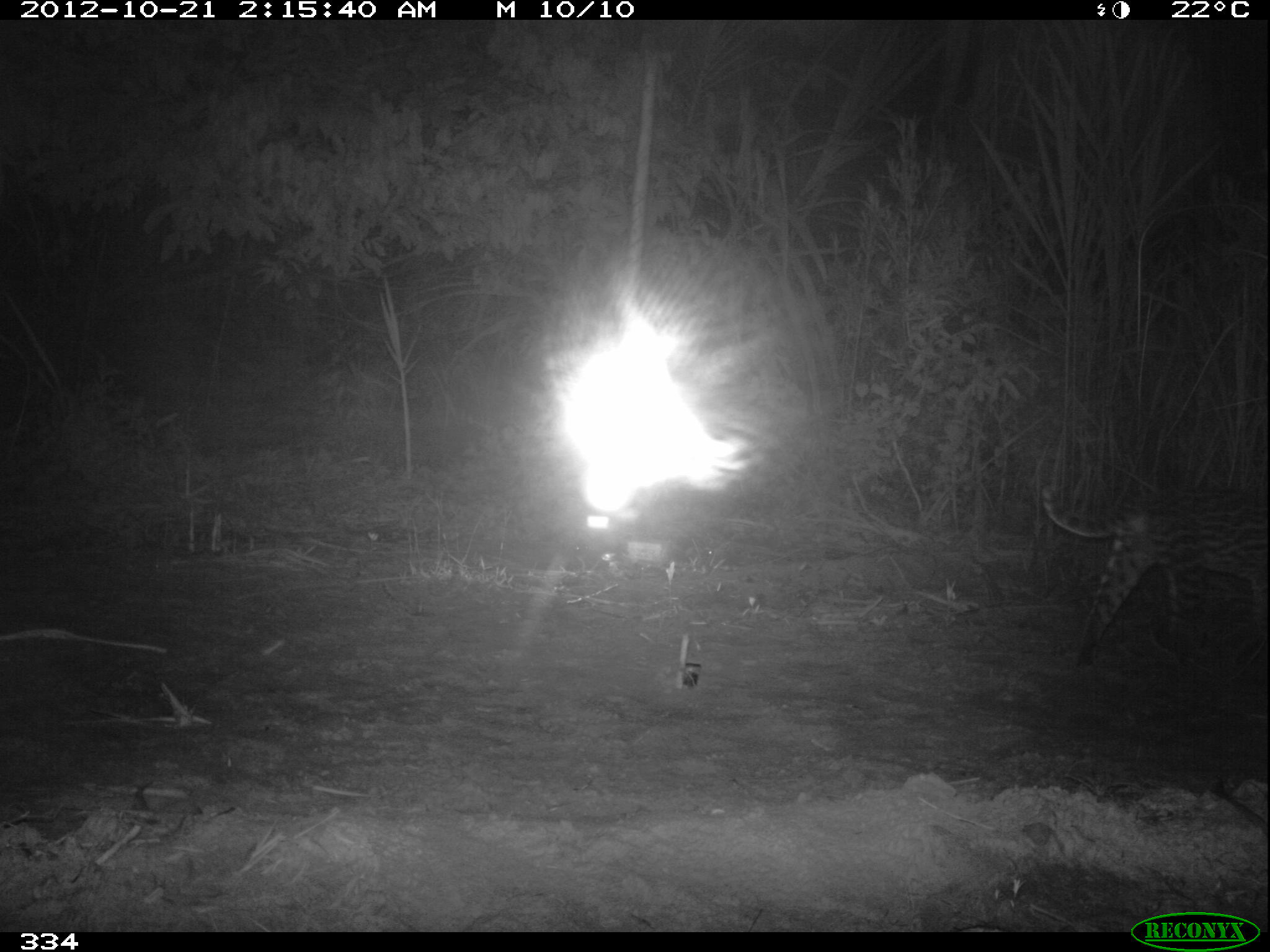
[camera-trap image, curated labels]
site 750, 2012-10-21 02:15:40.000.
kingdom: Animalia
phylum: Chordata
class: Mammalia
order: Carnivora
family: Felidae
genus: Leopardus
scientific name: Leopardus pardalis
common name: ocelot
Leopardus pardalis (ocelot).